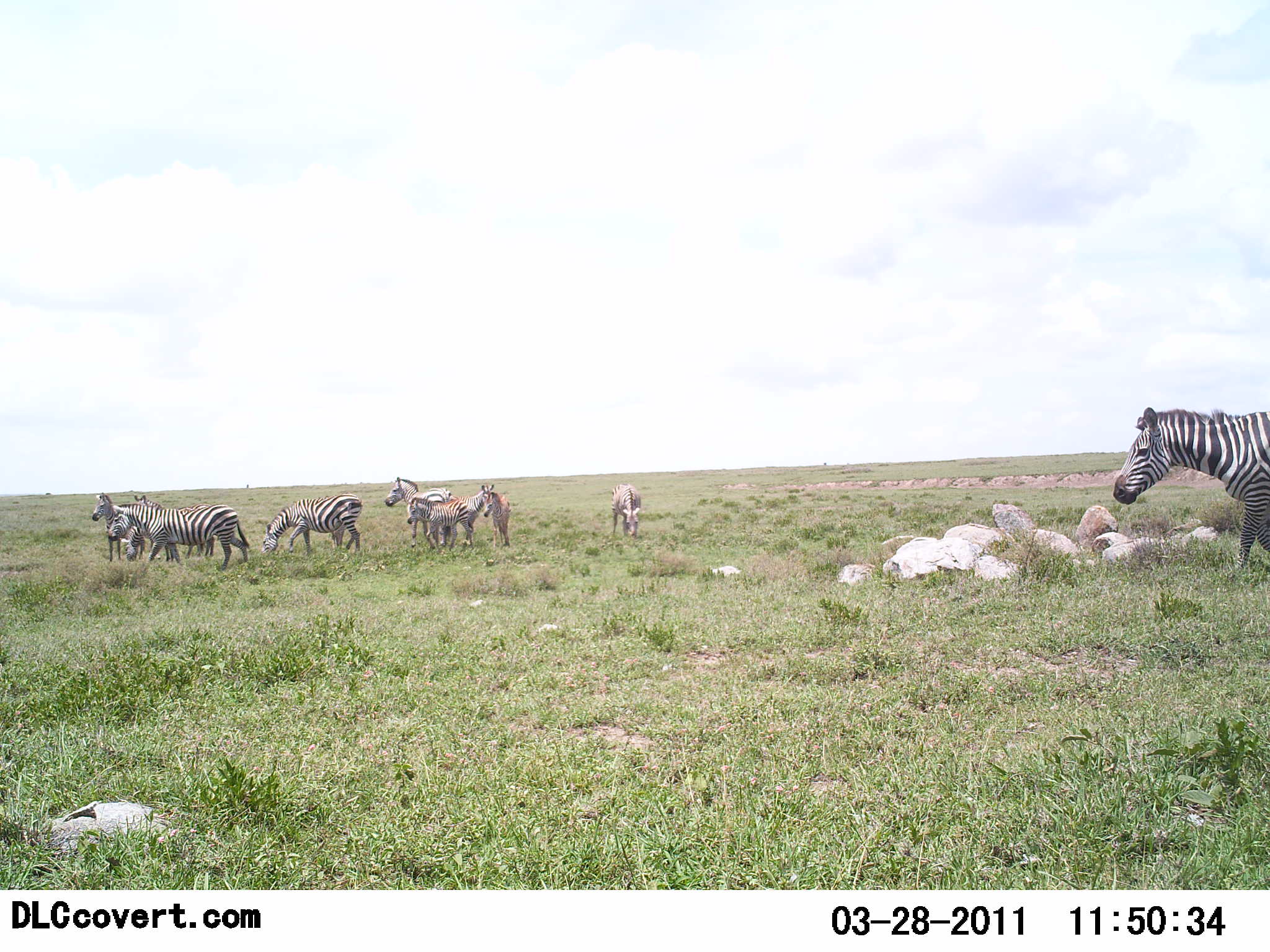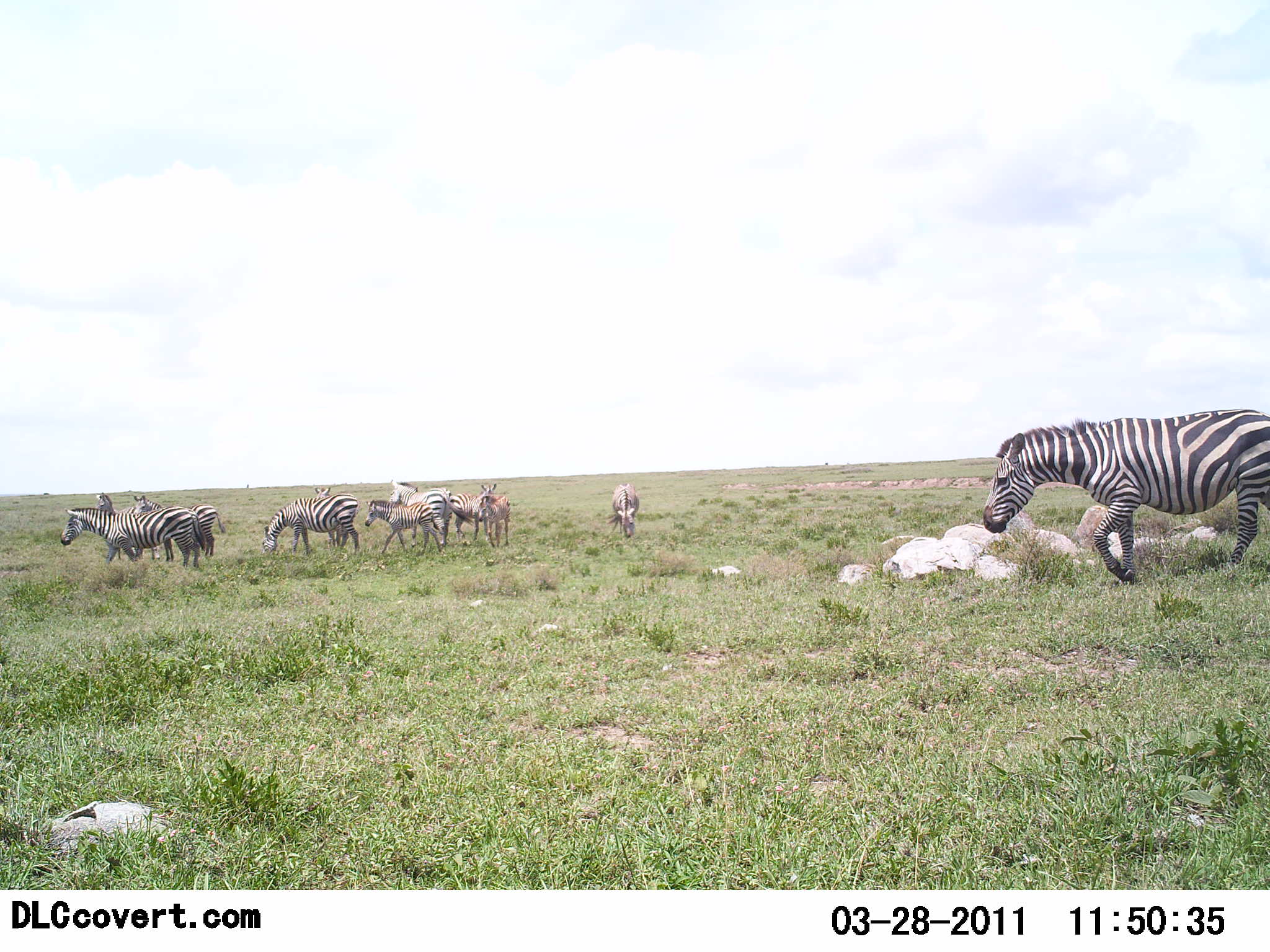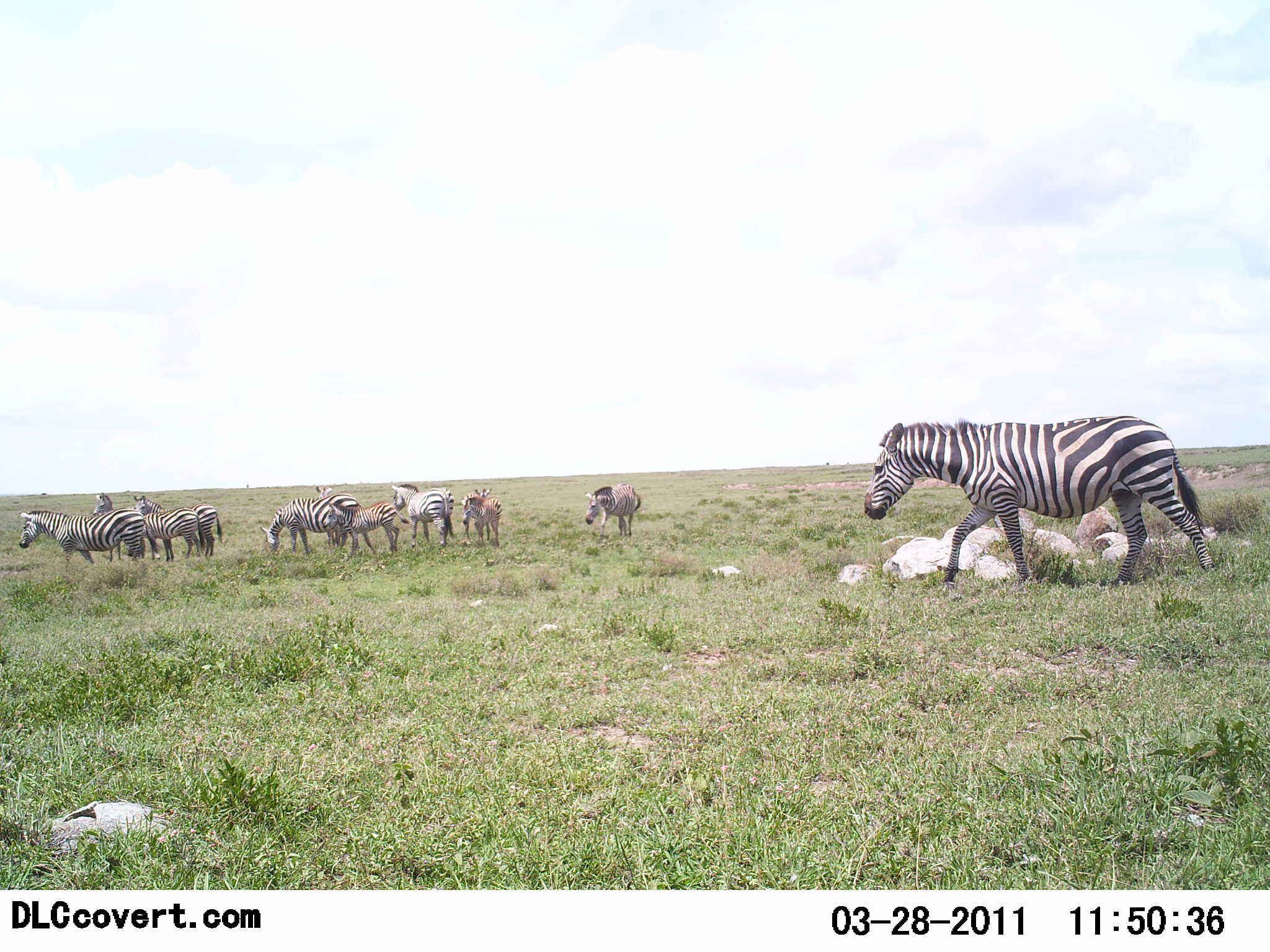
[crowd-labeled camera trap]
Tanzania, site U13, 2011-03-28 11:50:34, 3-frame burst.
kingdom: Animalia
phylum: Chordata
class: Mammalia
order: Perissodactyla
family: Equidae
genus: Equus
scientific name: Equus quagga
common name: plains zebra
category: zebra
Zebra (plains zebra) (Equus quagga), count 10. Behavior (volunteer vote fractions): standing 45%, resting 0%, moving 91%, interacting 18%. Young present (vote fraction): 18%. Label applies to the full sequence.